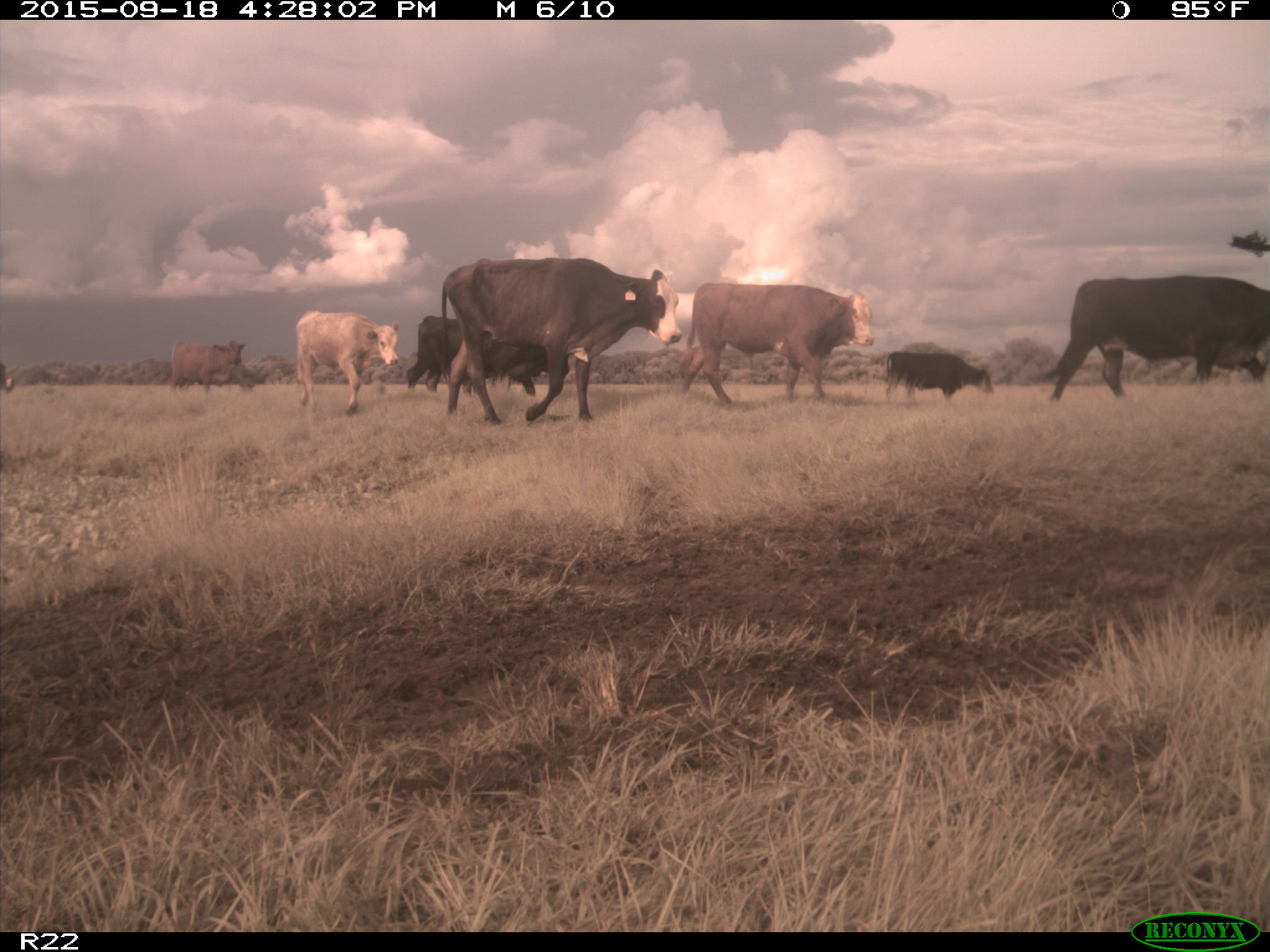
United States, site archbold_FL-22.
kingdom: Animalia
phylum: Chordata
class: Mammalia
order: Artiodactyla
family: Bovidae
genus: Bos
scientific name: Bos taurus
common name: domestic cow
Bos taurus (domestic cow).